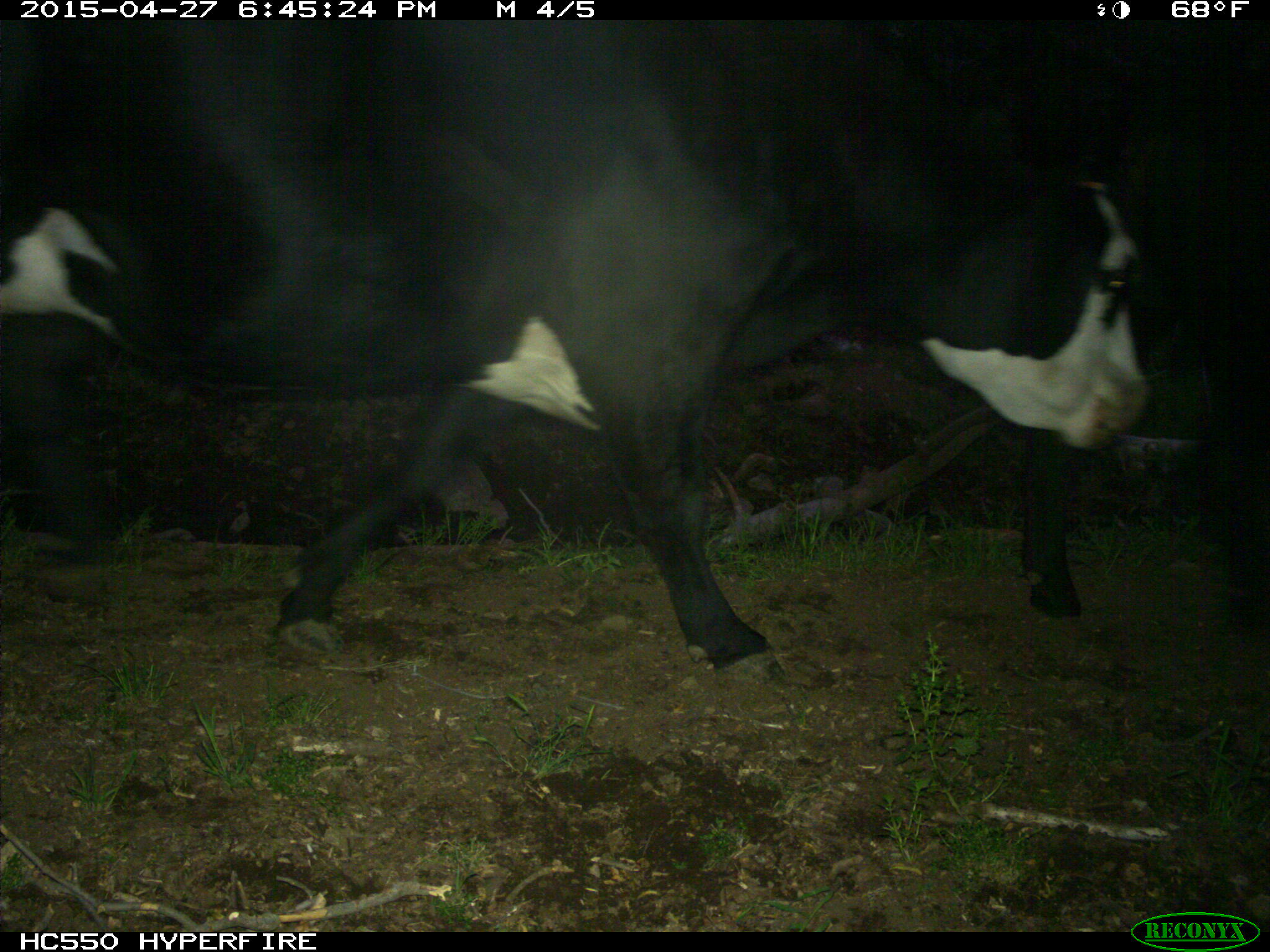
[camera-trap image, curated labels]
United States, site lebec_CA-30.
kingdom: Animalia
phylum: Chordata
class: Mammalia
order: Artiodactyla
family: Bovidae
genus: Bos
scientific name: Bos taurus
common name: domestic cow